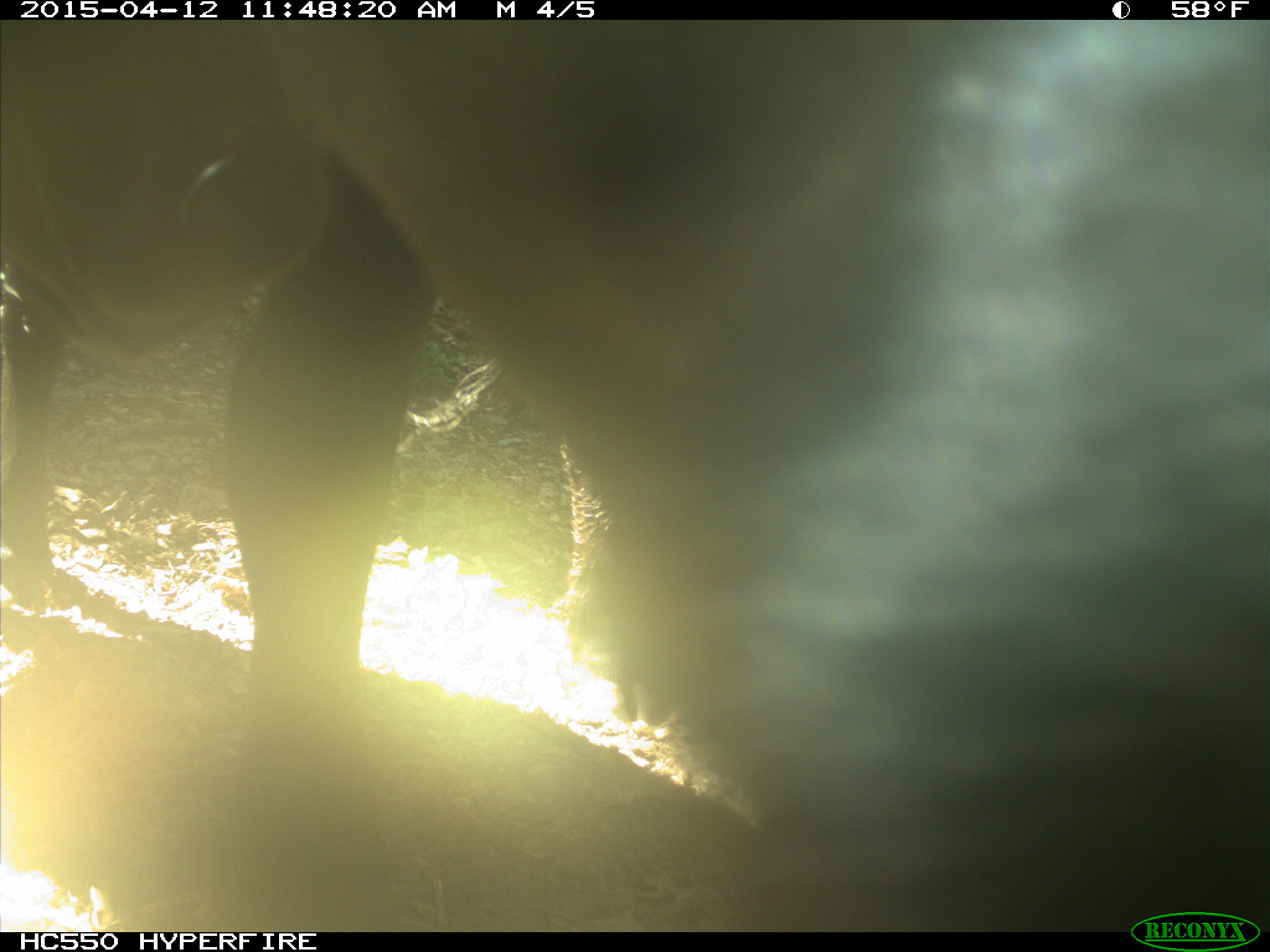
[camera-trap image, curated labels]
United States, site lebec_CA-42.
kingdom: Animalia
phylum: Chordata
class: Mammalia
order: Artiodactyla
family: Bovidae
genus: Bos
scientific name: Bos taurus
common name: domestic cow